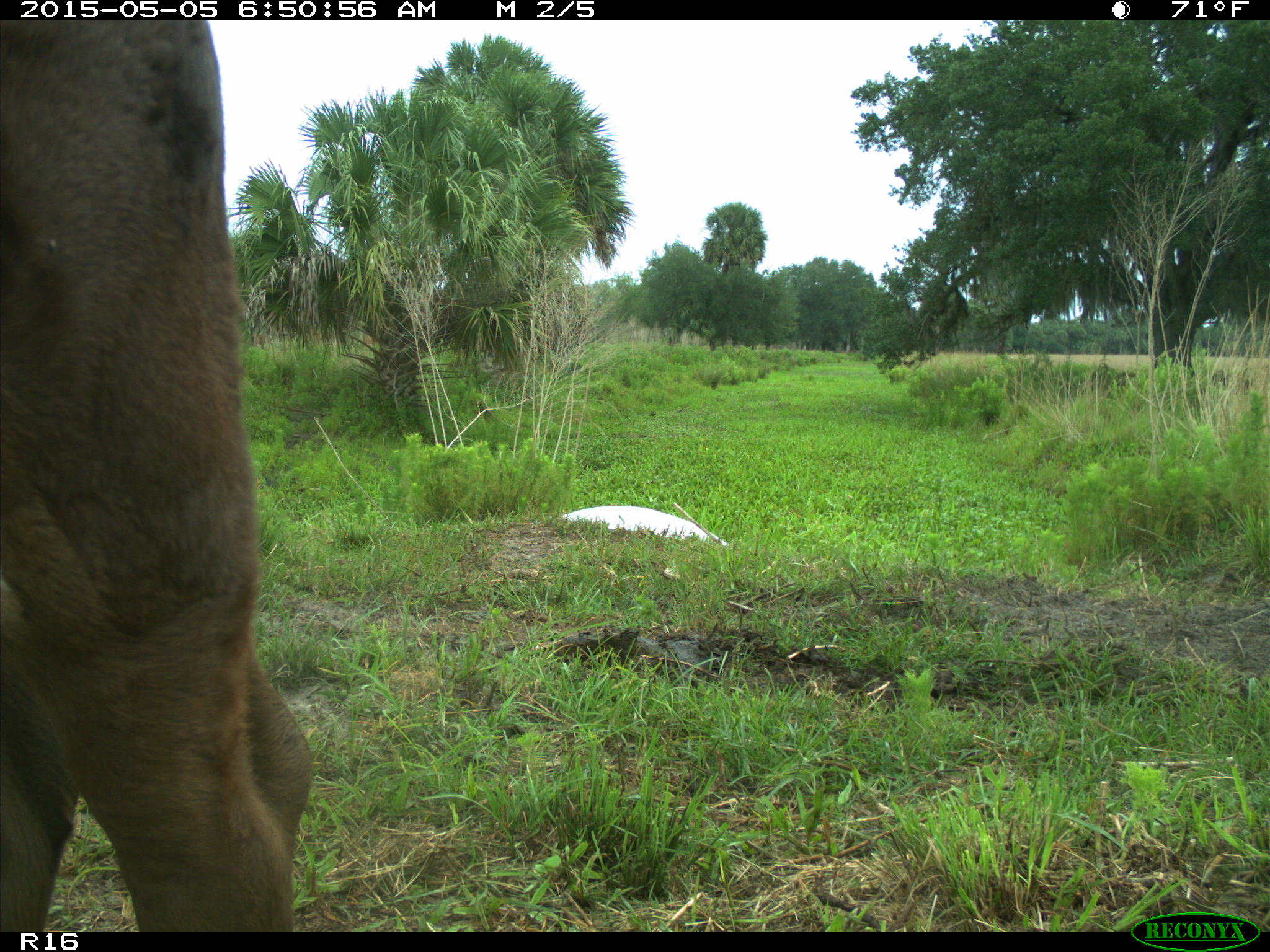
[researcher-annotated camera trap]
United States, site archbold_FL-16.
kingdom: Animalia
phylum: Chordata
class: Mammalia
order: Artiodactyla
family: Bovidae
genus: Bos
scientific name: Bos taurus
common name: domestic cow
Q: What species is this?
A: Bos taurus (domestic cow).